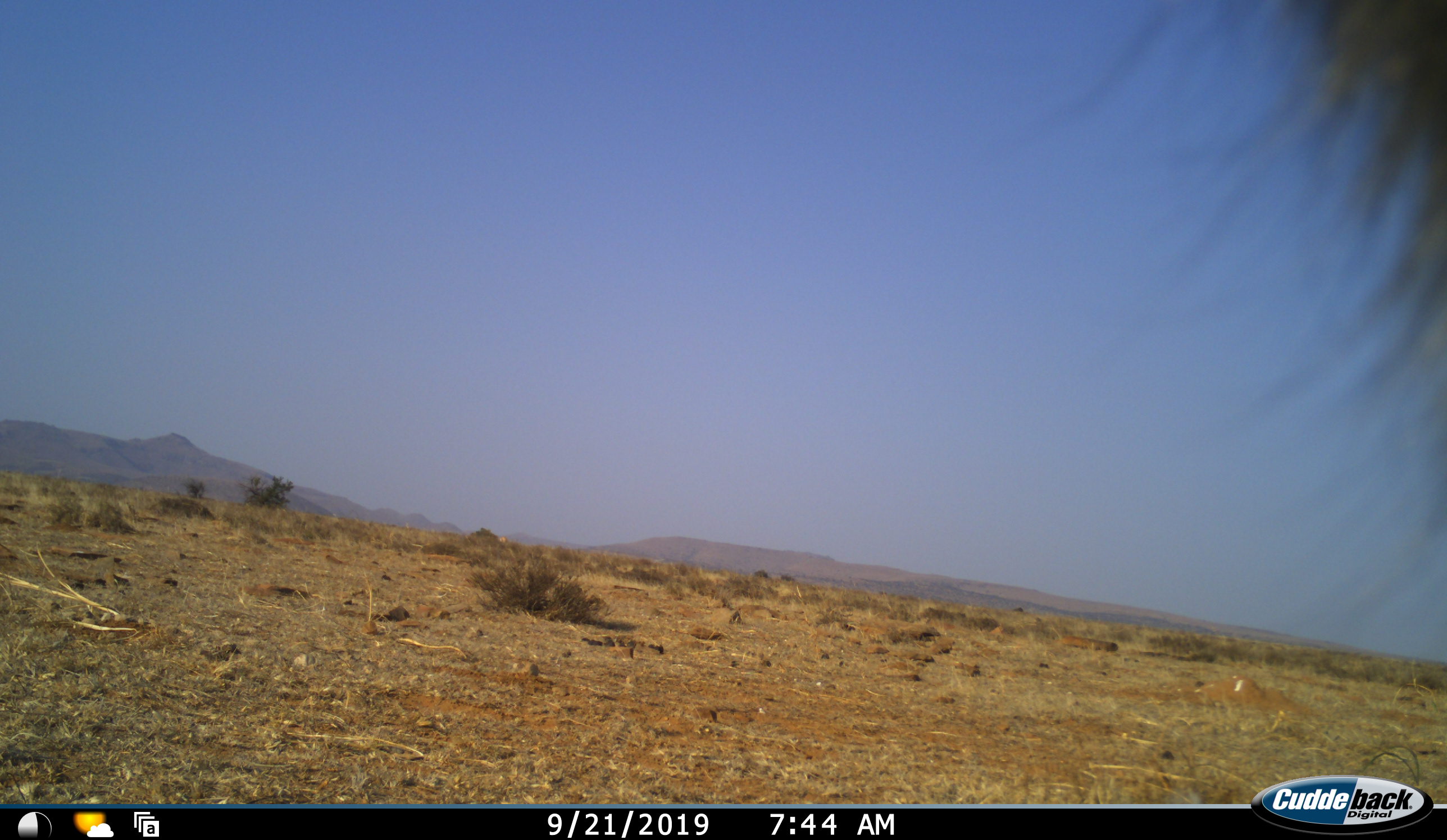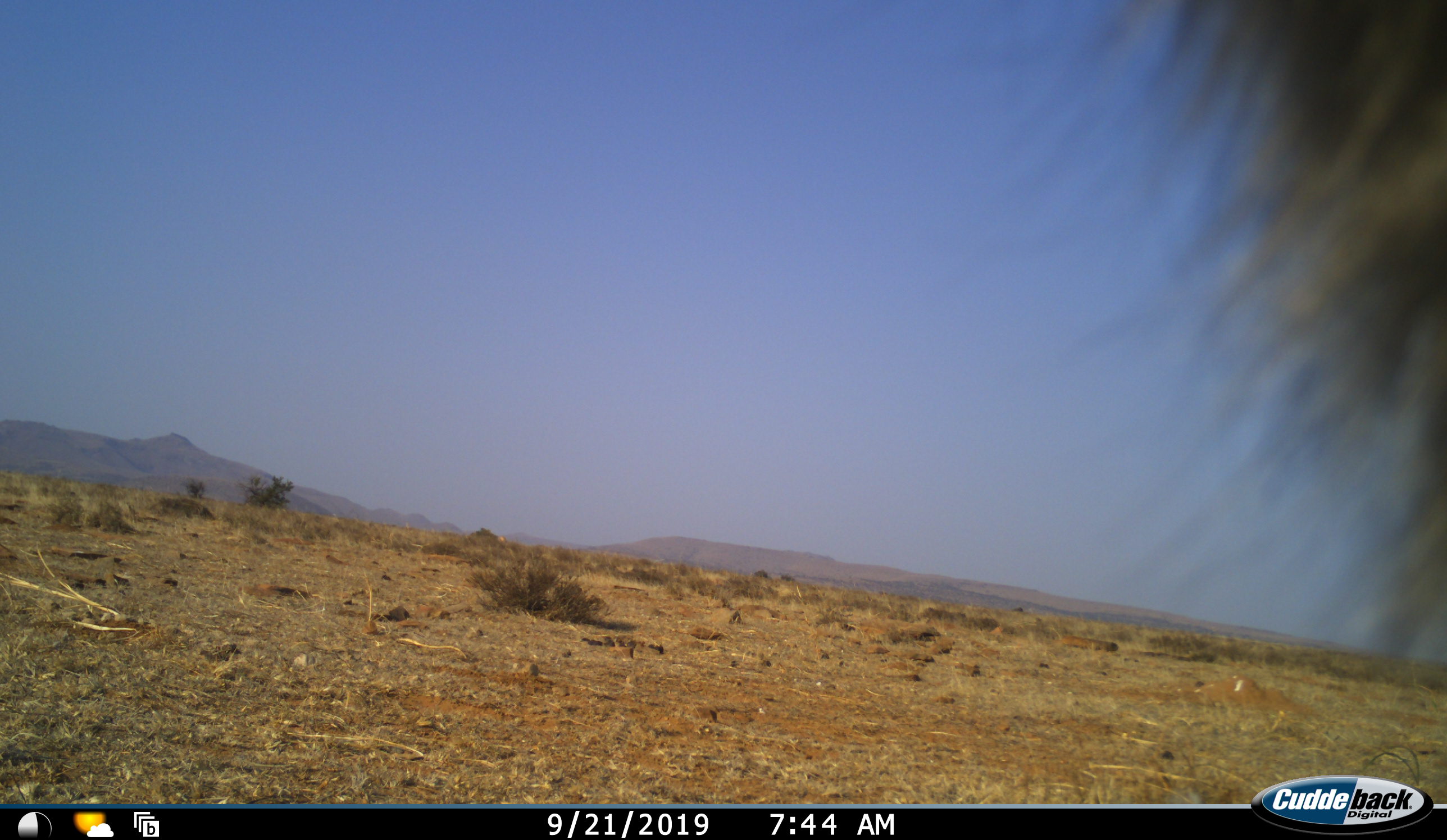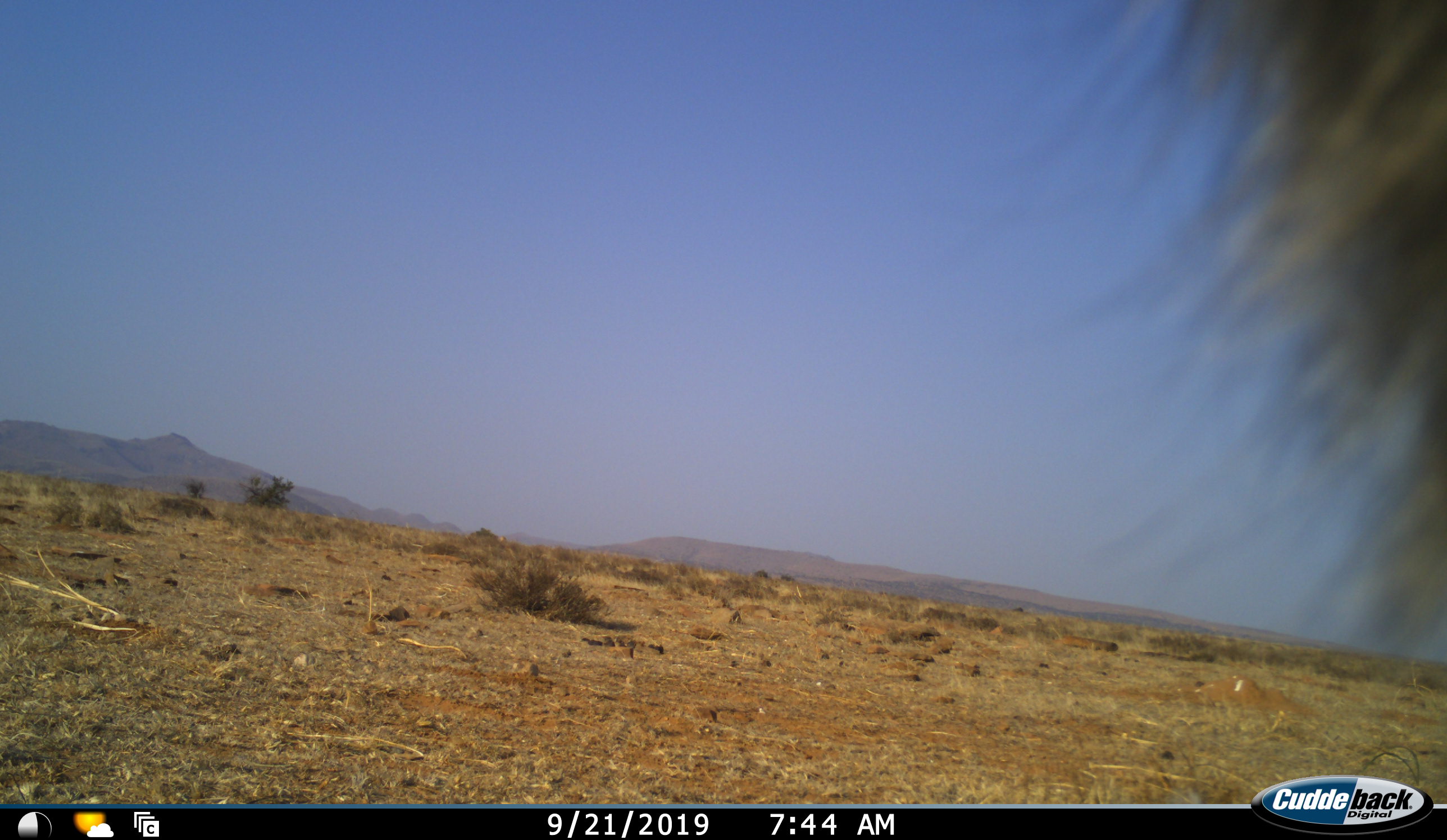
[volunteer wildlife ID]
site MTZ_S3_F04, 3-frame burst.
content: unidentified animal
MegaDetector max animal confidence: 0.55